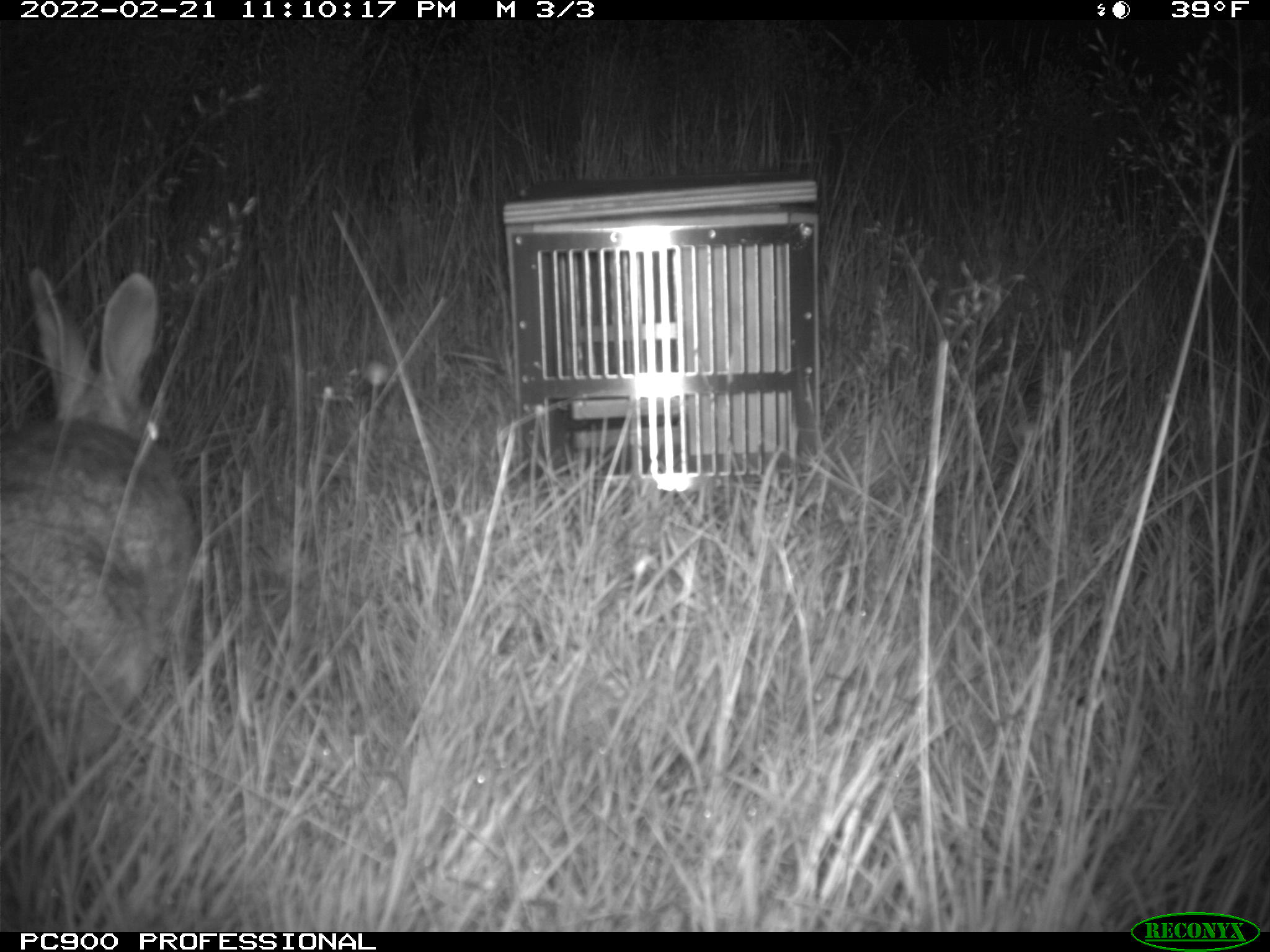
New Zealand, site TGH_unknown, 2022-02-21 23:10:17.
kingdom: Animalia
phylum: Chordata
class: Mammalia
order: Lagomorpha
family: Leporidae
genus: Oryctolagus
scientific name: Oryctolagus cuniculus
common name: european rabbit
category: rabbit